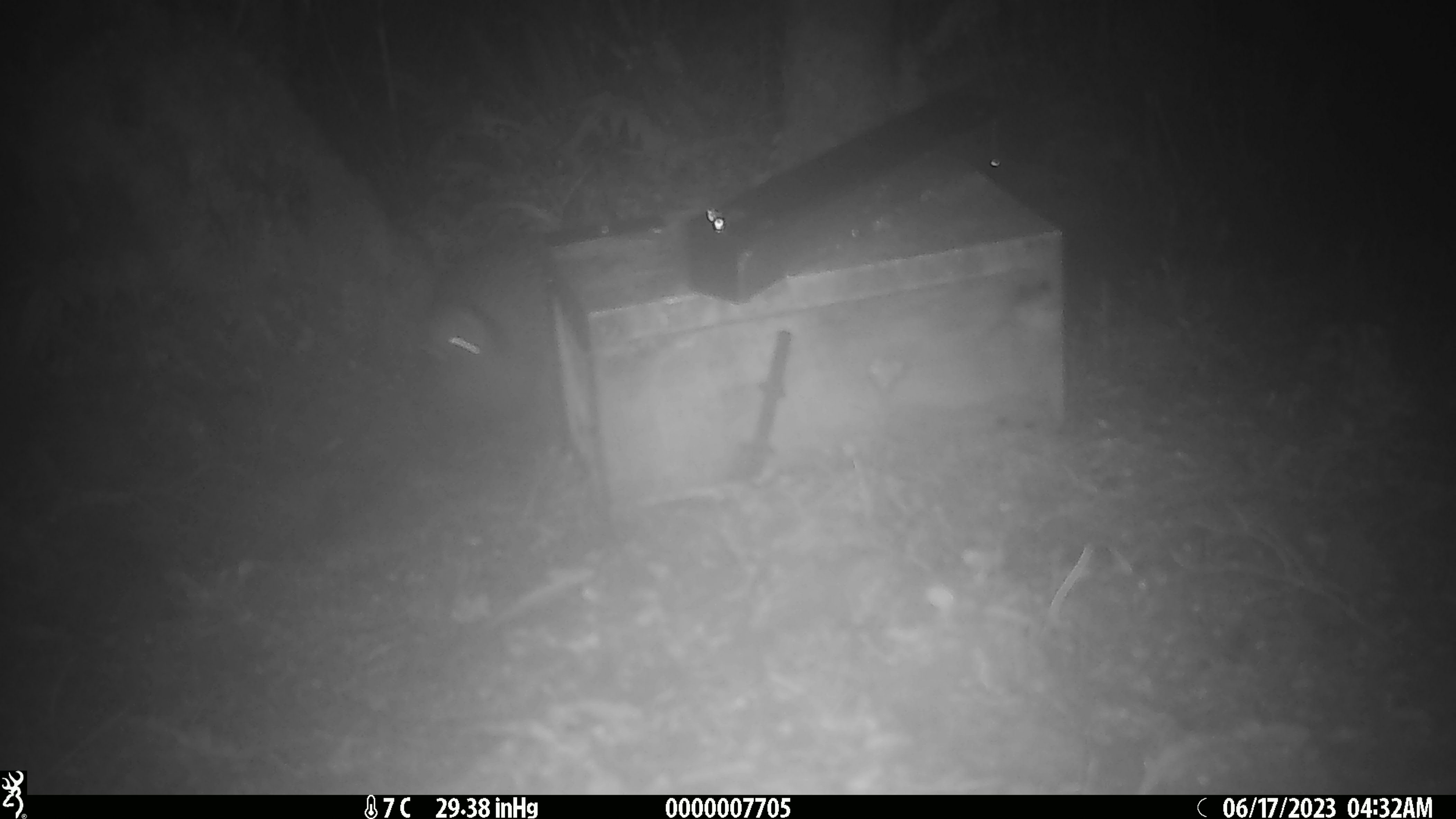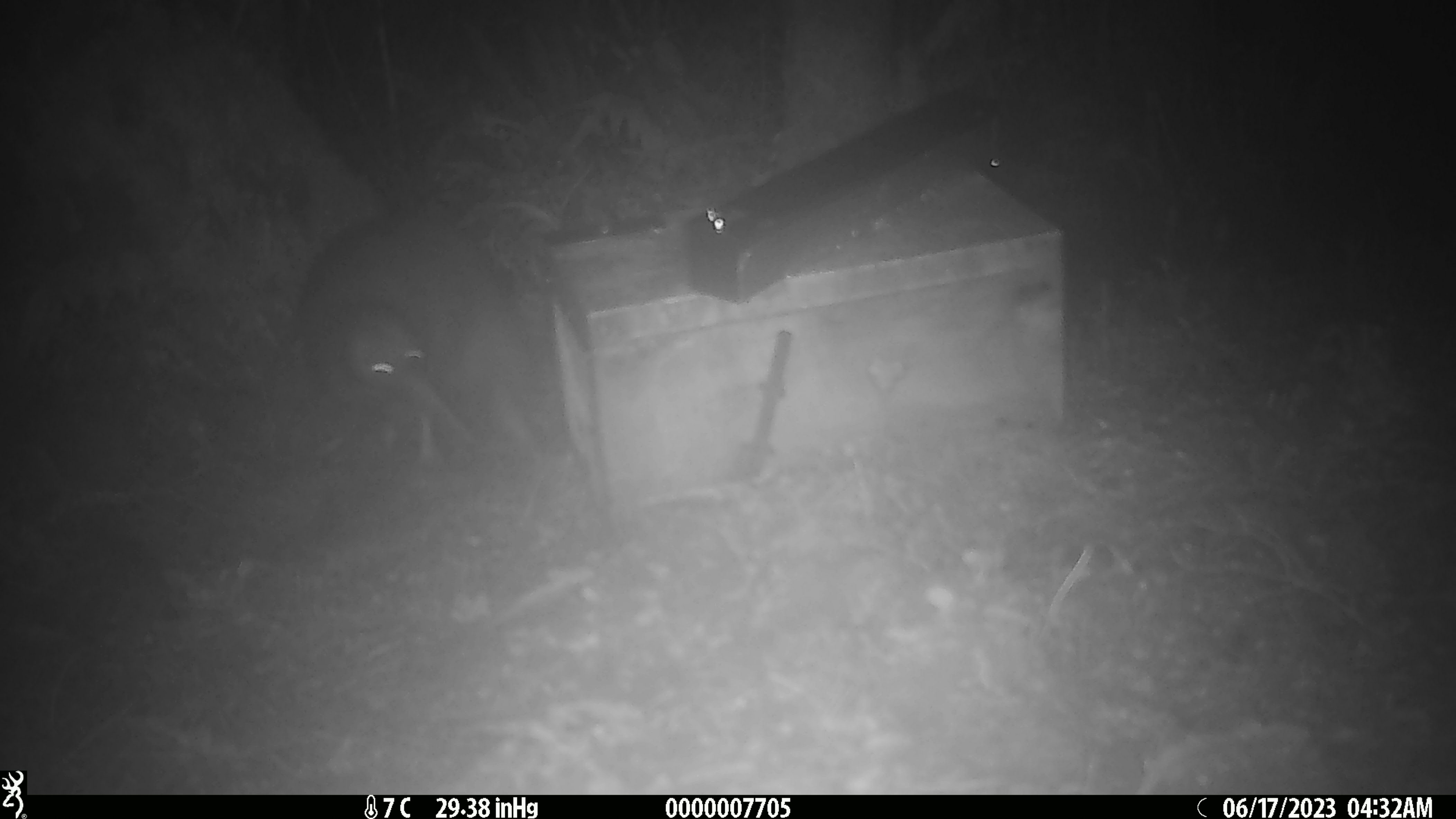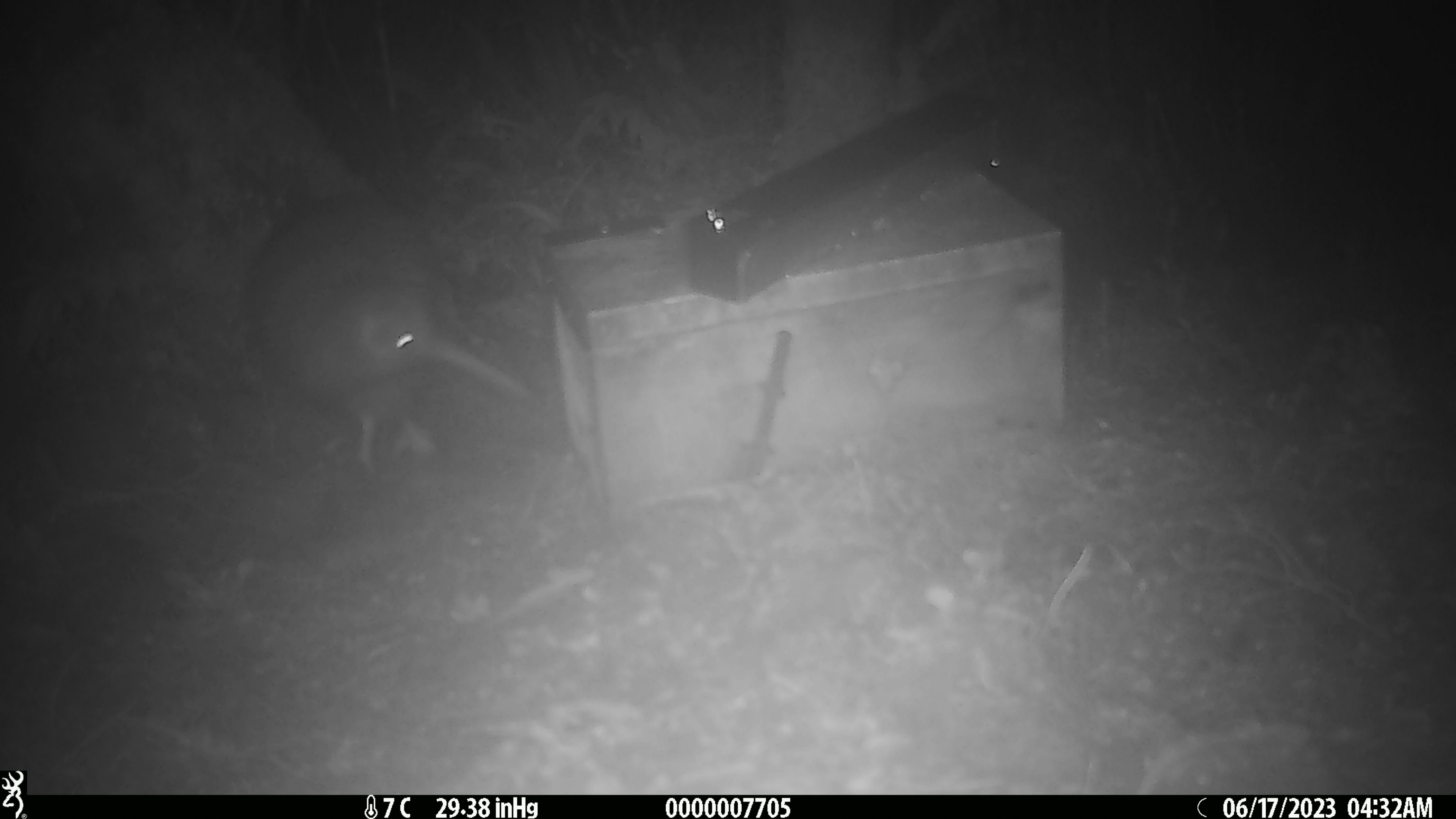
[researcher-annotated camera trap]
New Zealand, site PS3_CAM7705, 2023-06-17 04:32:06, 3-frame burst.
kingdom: Animalia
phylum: Chordata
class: Aves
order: Apterygiformes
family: Apterygidae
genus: Apteryx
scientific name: Apteryx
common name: kiwi